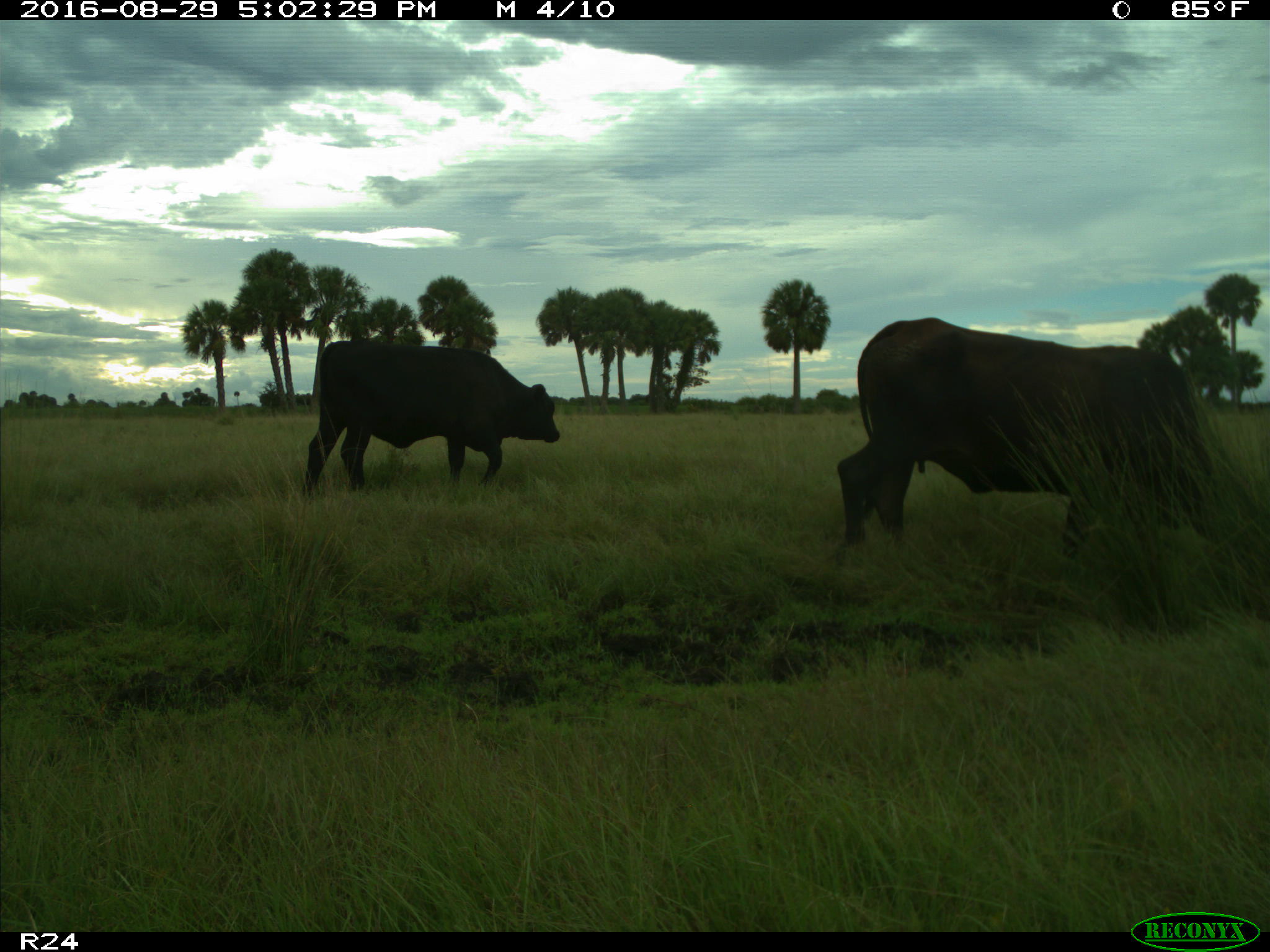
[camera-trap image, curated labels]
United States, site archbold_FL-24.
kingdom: Animalia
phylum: Chordata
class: Mammalia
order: Artiodactyla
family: Bovidae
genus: Bos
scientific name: Bos taurus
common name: domestic cow